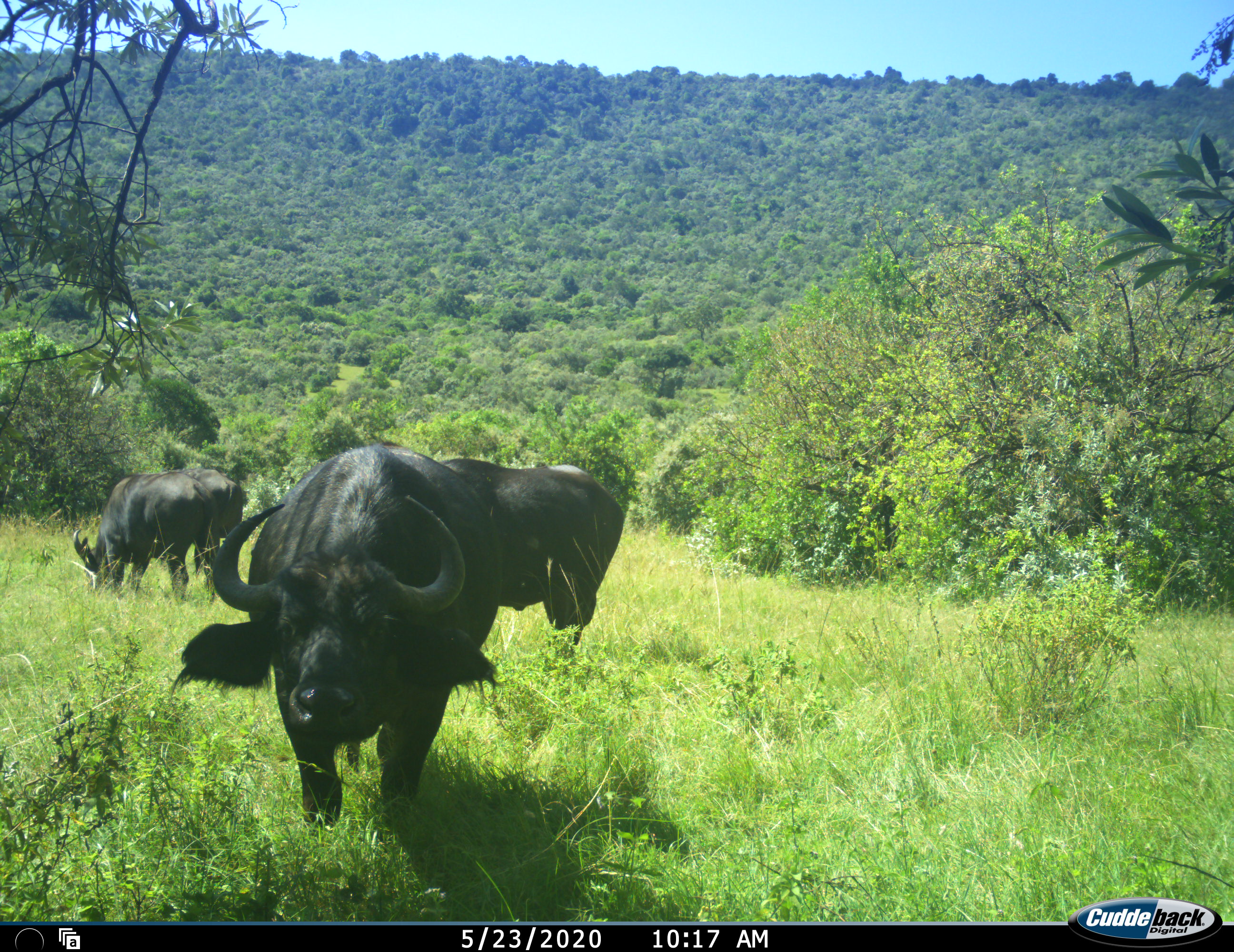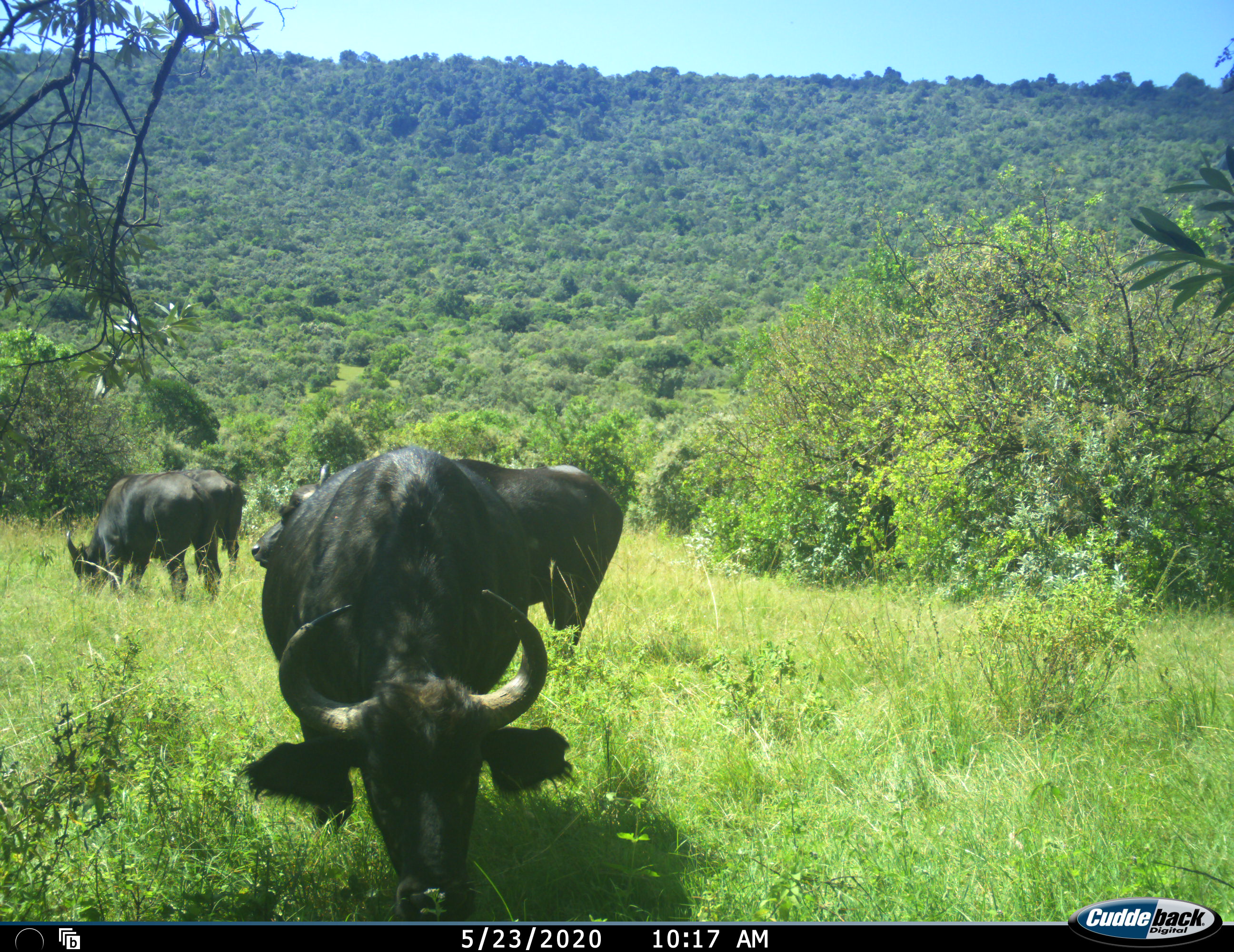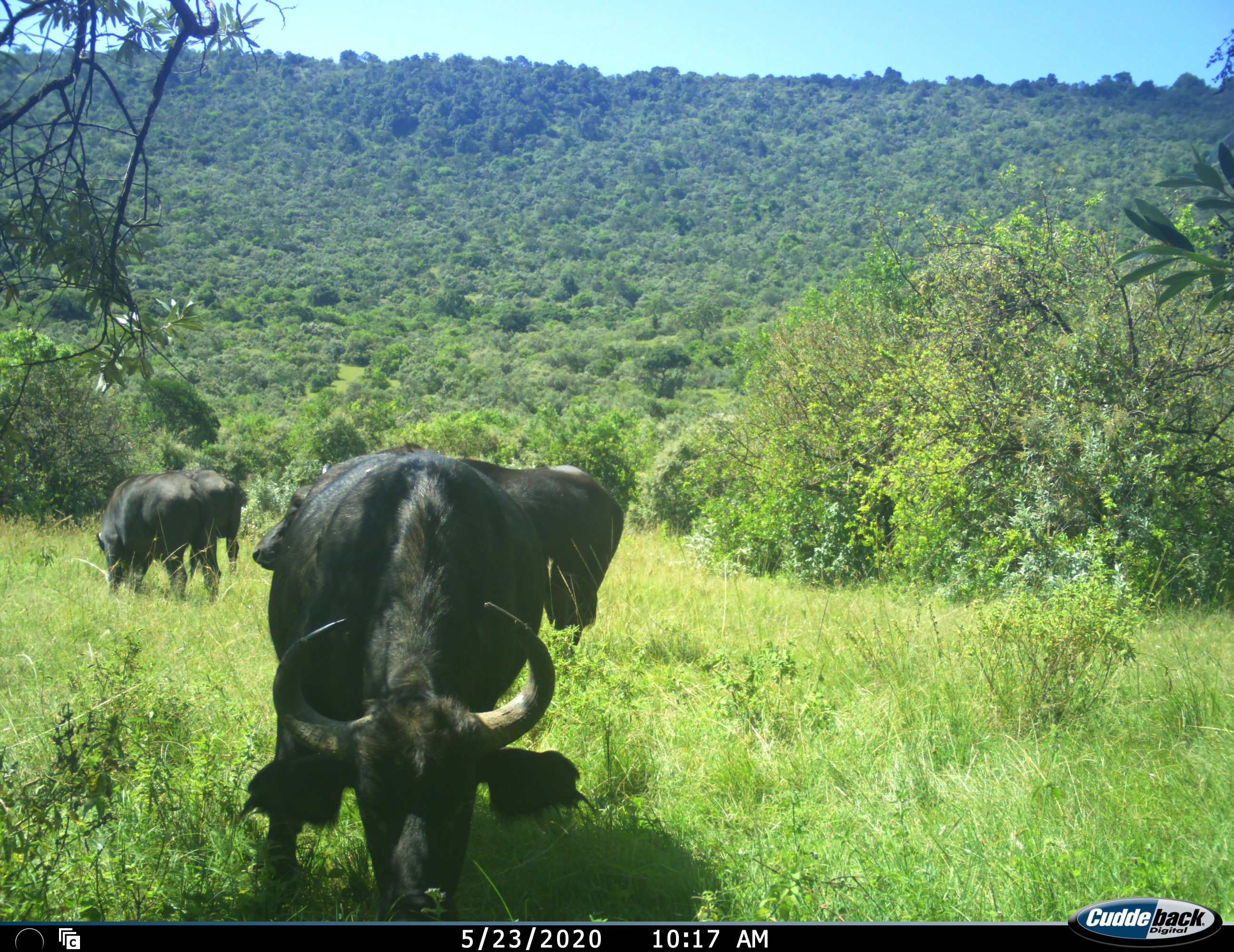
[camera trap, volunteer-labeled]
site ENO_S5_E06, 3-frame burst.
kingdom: Animalia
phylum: Chordata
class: Mammalia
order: Artiodactyla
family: Bovidae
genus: Syncerus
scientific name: Syncerus caffer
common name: african buffalo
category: buffalo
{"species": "buffalo (african buffalo) (Syncerus caffer)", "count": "4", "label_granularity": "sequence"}